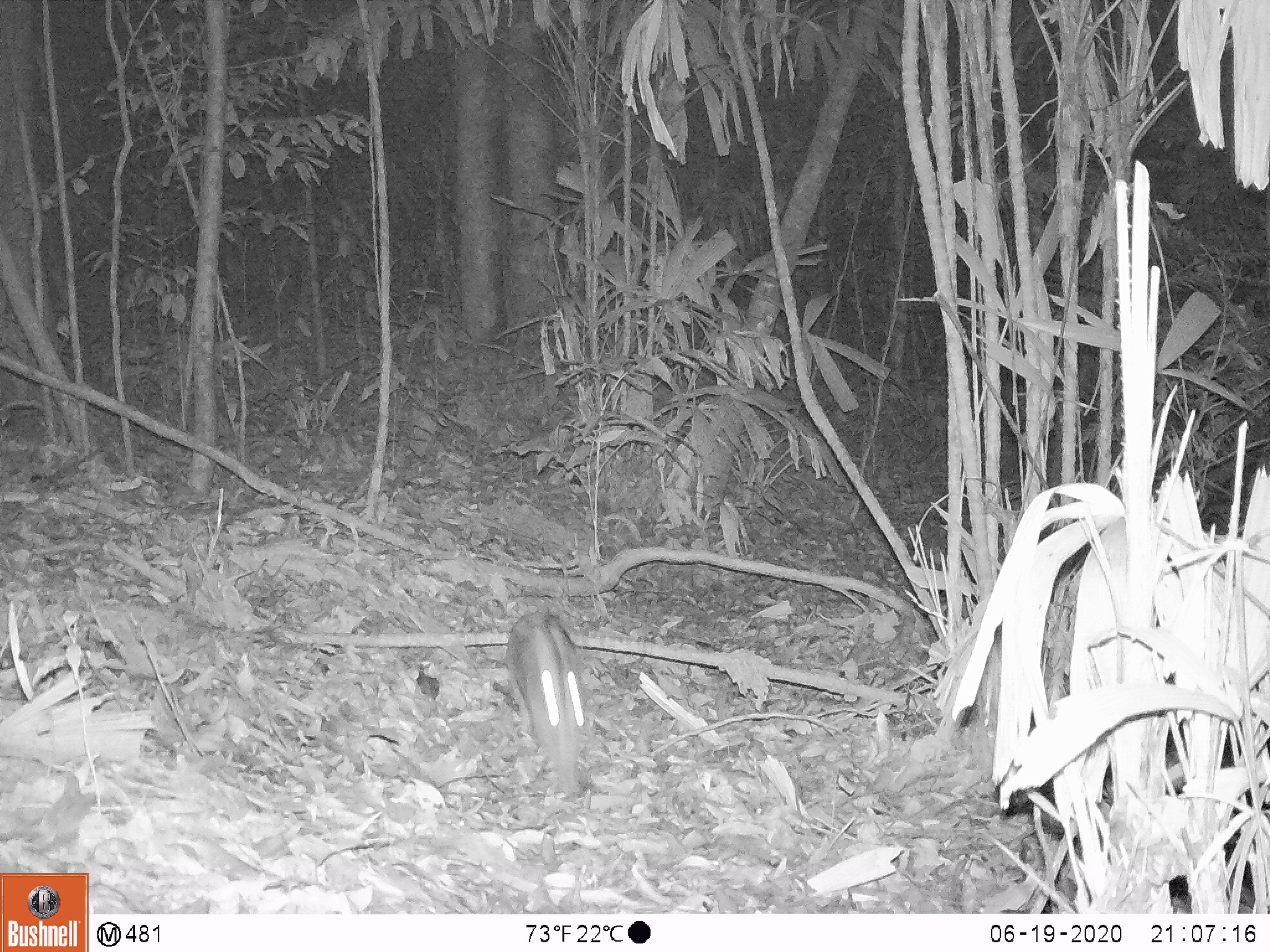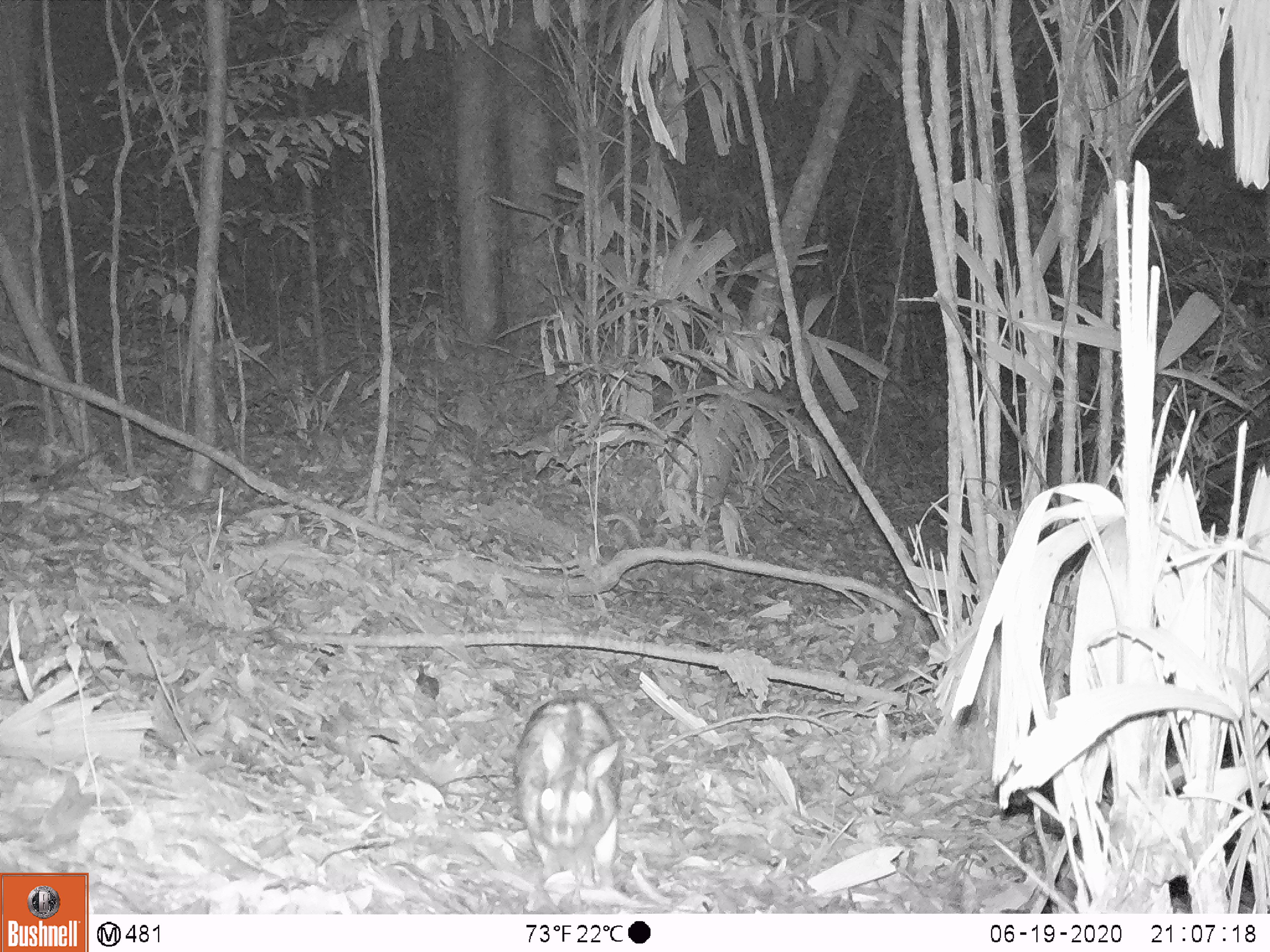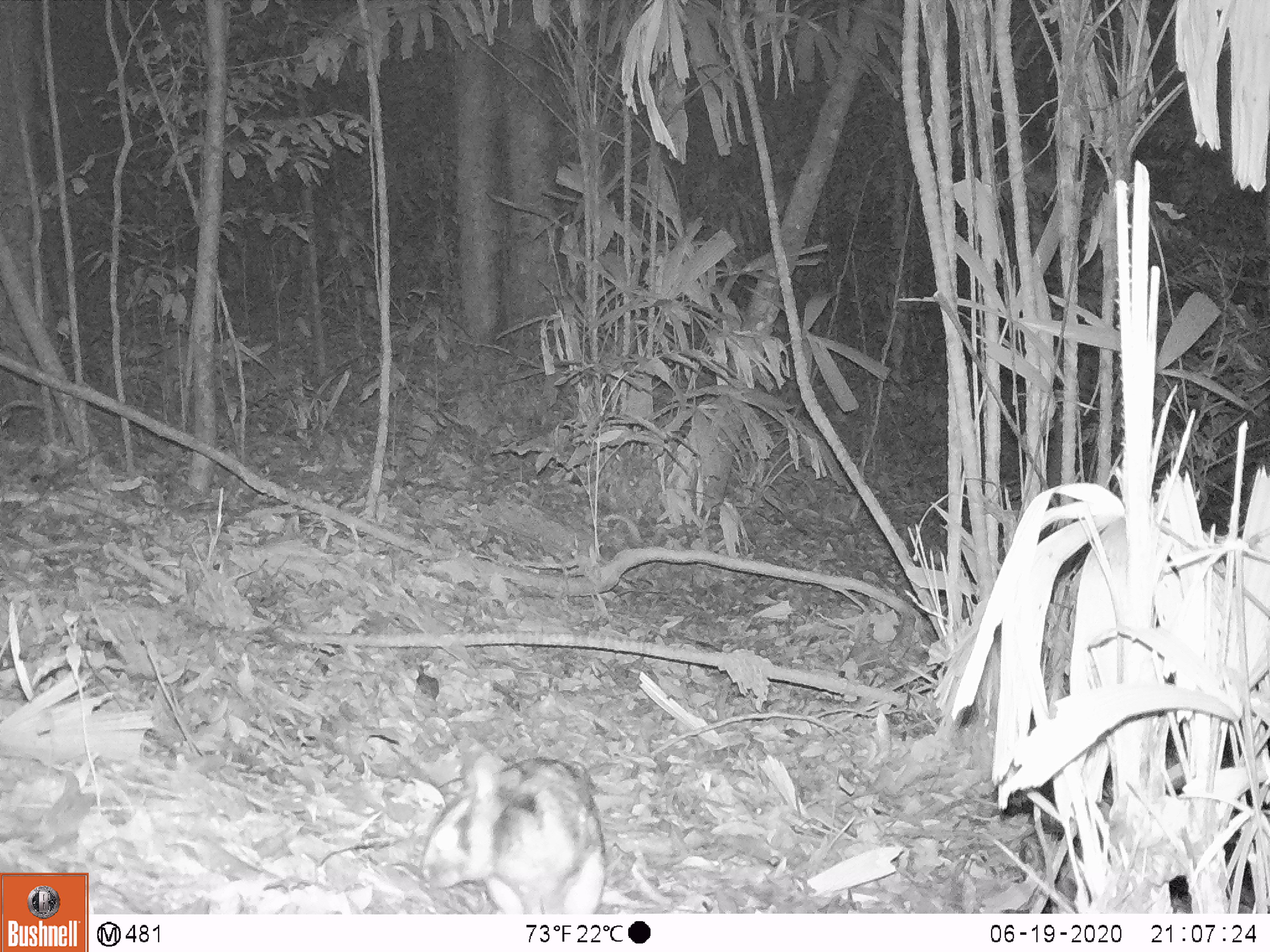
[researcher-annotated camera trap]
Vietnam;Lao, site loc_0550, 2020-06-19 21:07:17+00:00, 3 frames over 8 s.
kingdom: Animalia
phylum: Chordata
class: Mammalia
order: Lagomorpha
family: Leporidae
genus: Nesolagus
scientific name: Nesolagus timminsi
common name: annamite striped rabbit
Annamite striped rabbit (Nesolagus timminsi). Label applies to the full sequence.